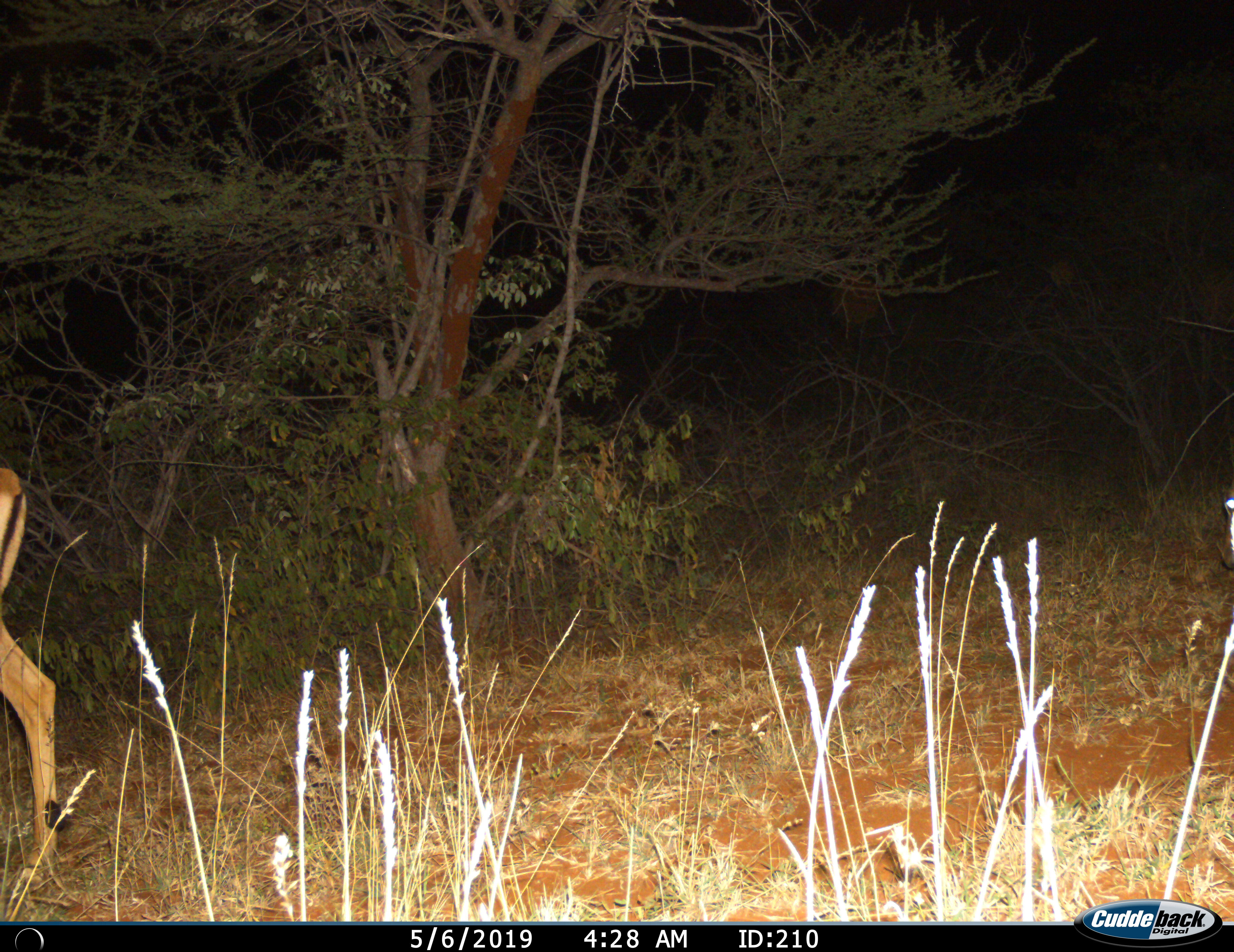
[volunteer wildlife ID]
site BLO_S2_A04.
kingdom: Animalia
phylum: Chordata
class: Mammalia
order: Artiodactyla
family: Bovidae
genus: Aepyceros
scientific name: Aepyceros melampus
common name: impala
Impala (Aepyceros melampus), count 1. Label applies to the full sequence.